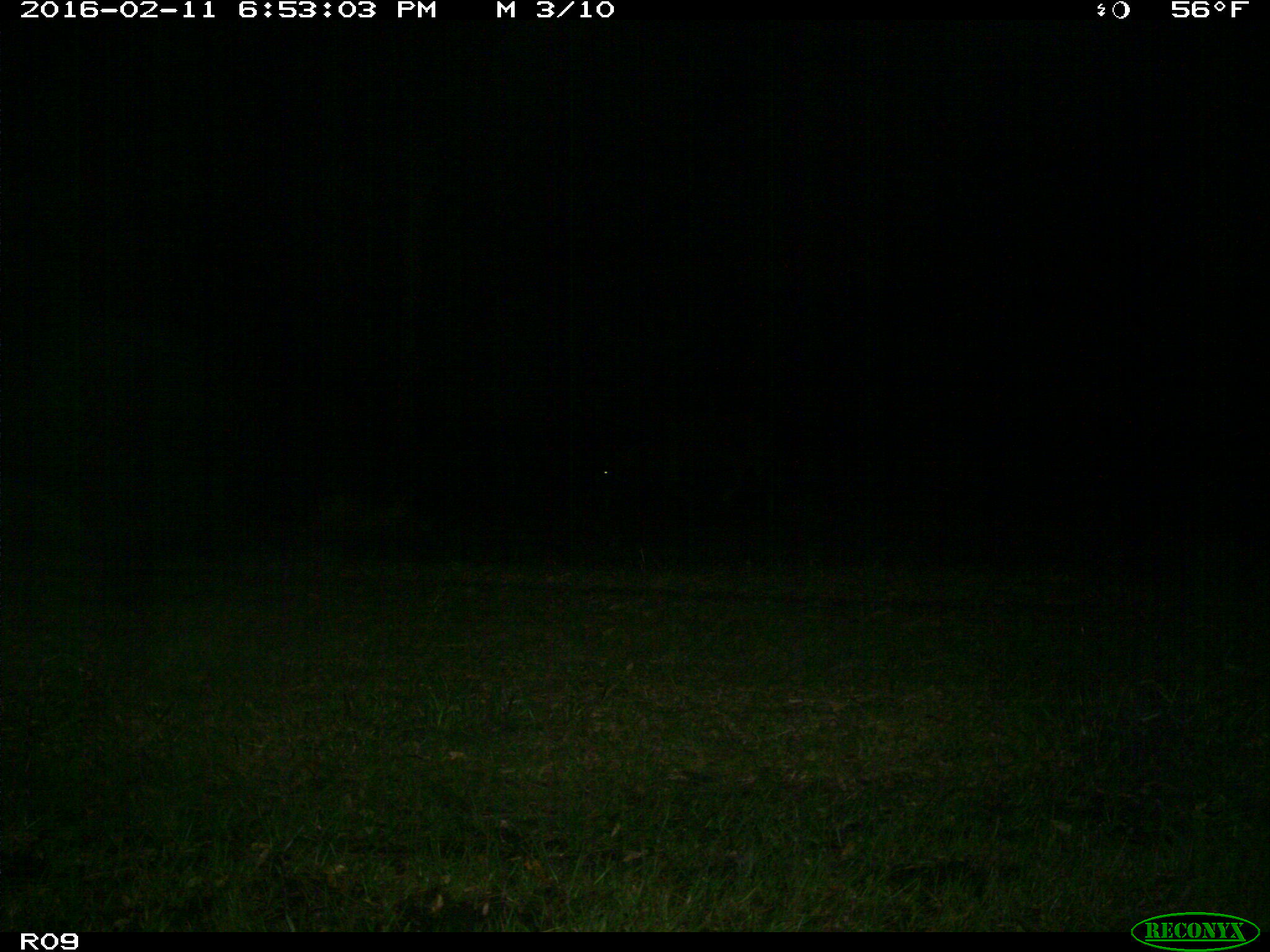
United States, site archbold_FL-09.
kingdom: Animalia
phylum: Chordata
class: Mammalia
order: Artiodactyla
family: Bovidae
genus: Bos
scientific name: Bos taurus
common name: domestic cow